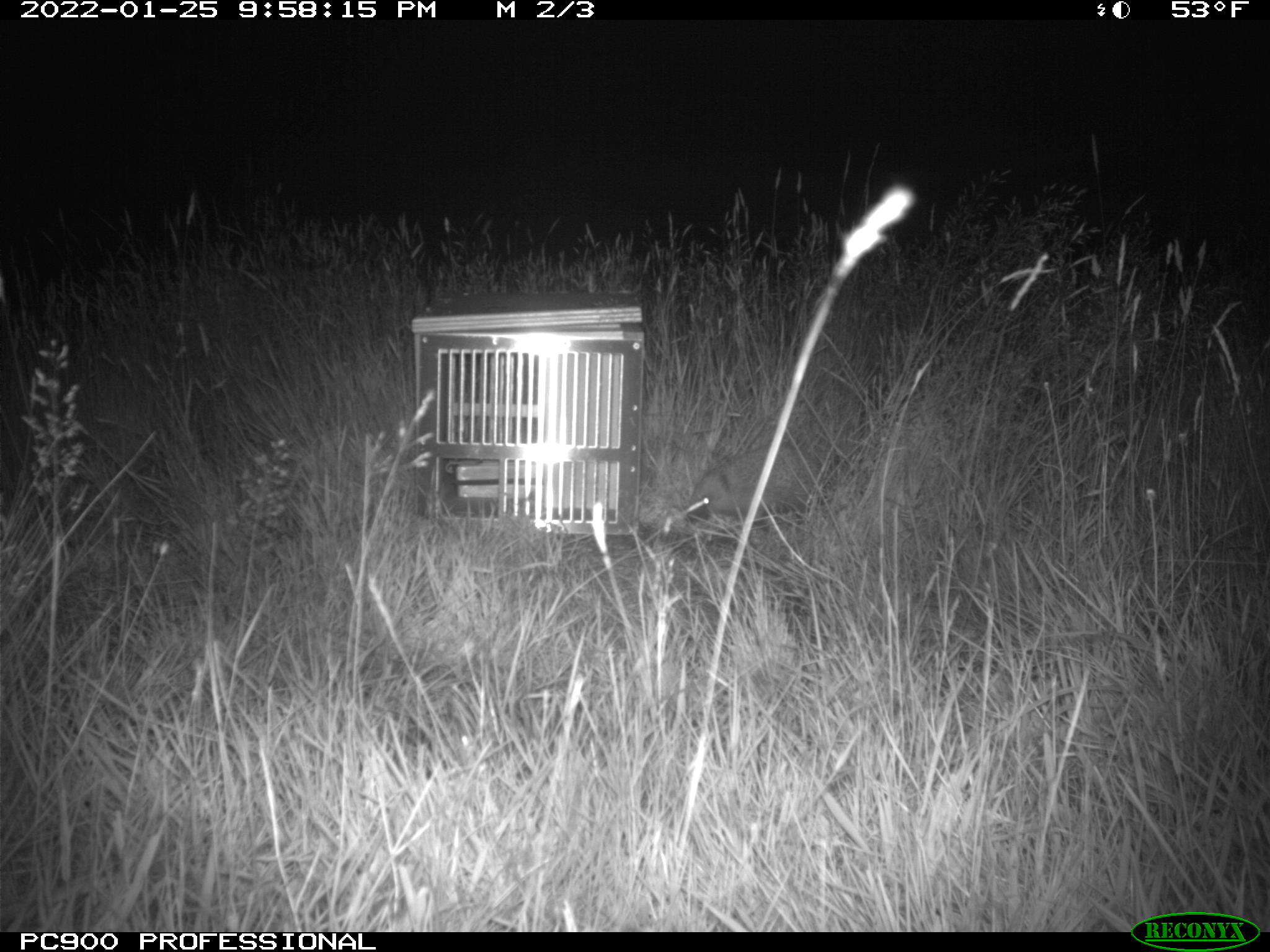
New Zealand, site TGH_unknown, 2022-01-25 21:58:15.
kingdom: Animalia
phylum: Chordata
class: Mammalia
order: Eulipotyphla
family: Erinaceidae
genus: Erinaceus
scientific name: Erinaceus europaeus europaeus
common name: european hedgehog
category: hedgehog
Hedgehog (european hedgehog) (Erinaceus europaeus europaeus).